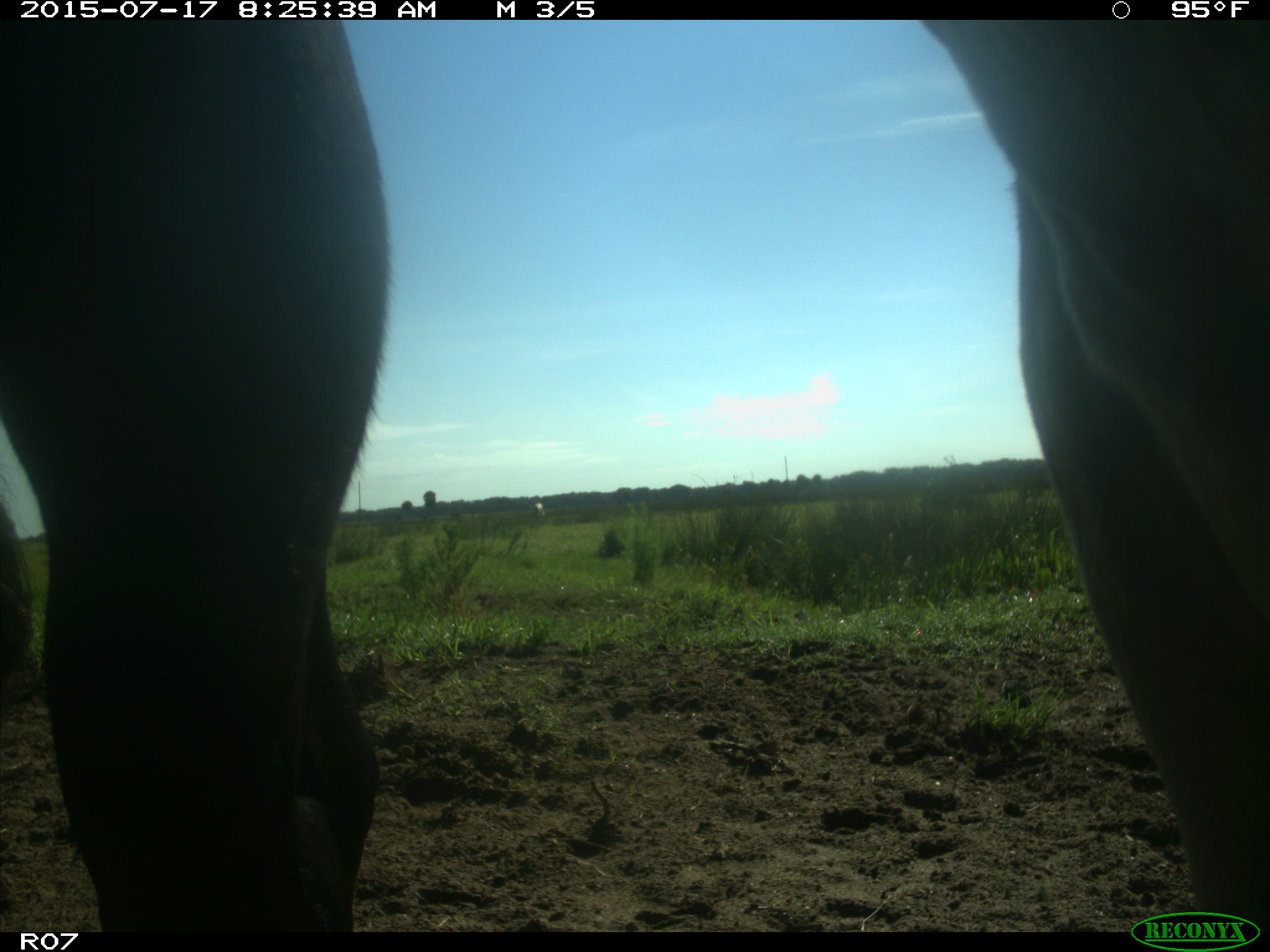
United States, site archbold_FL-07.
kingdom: Animalia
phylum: Chordata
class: Mammalia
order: Artiodactyla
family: Bovidae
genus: Bos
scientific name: Bos taurus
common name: domestic cow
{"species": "Bos taurus (domestic cow)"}